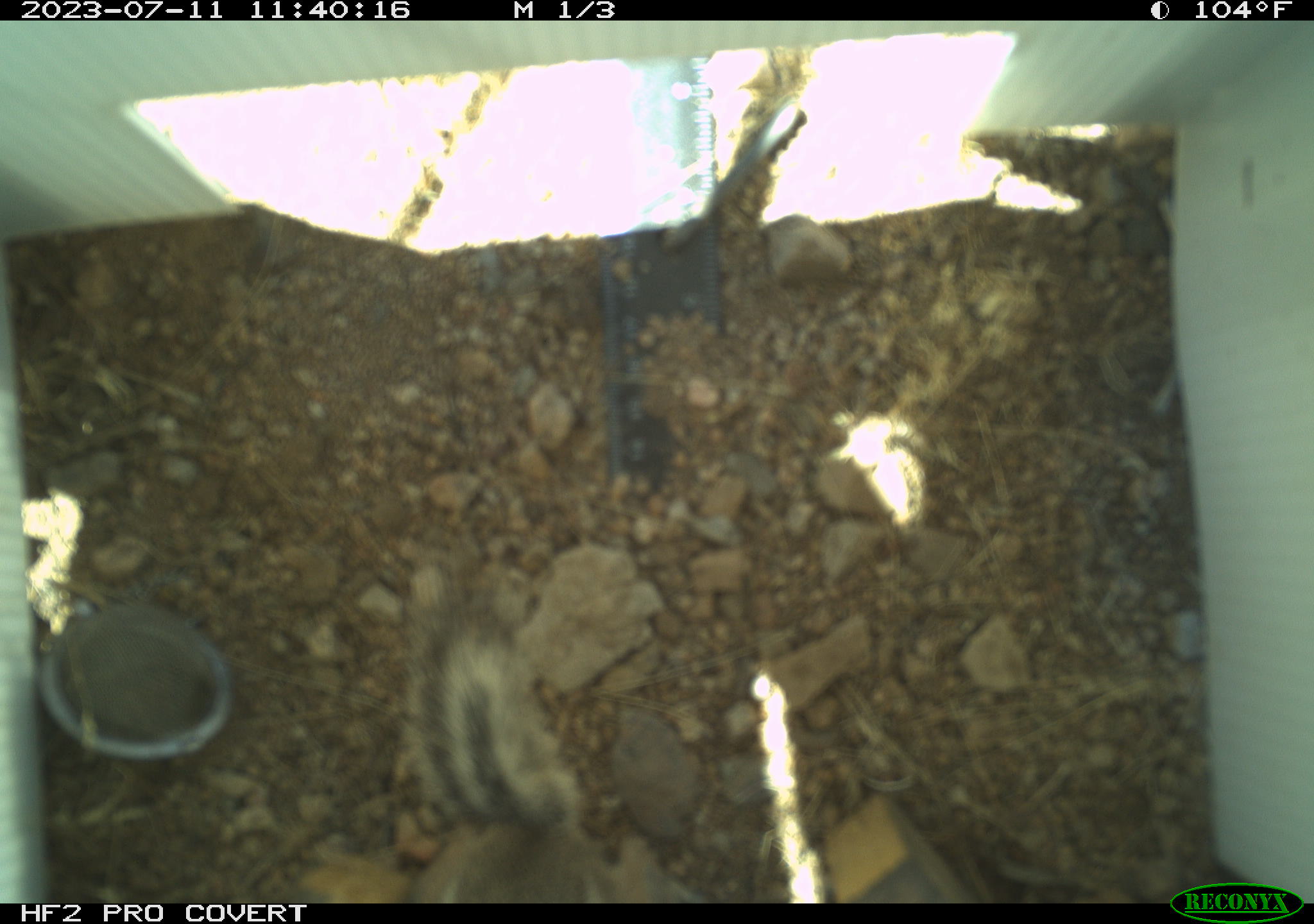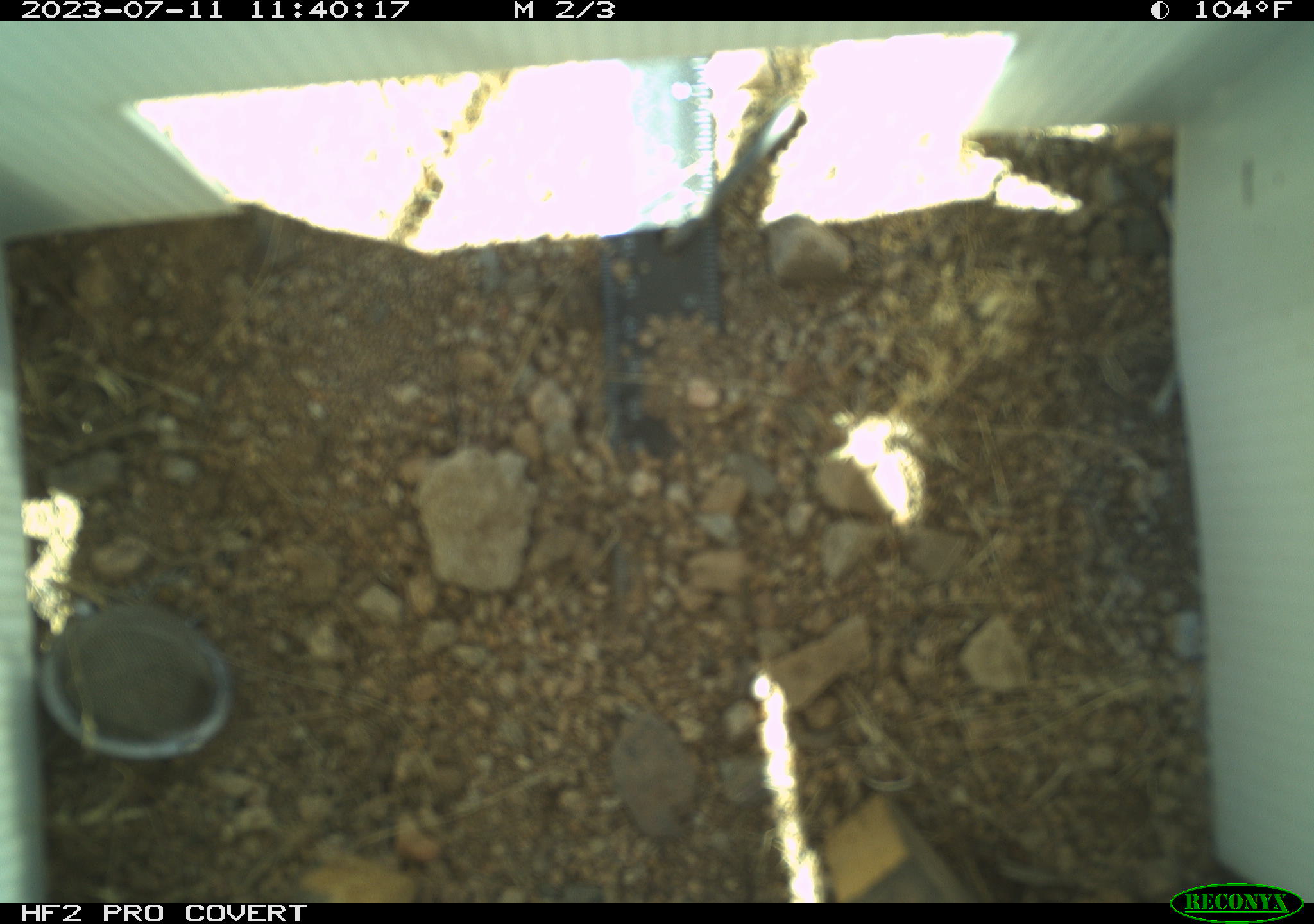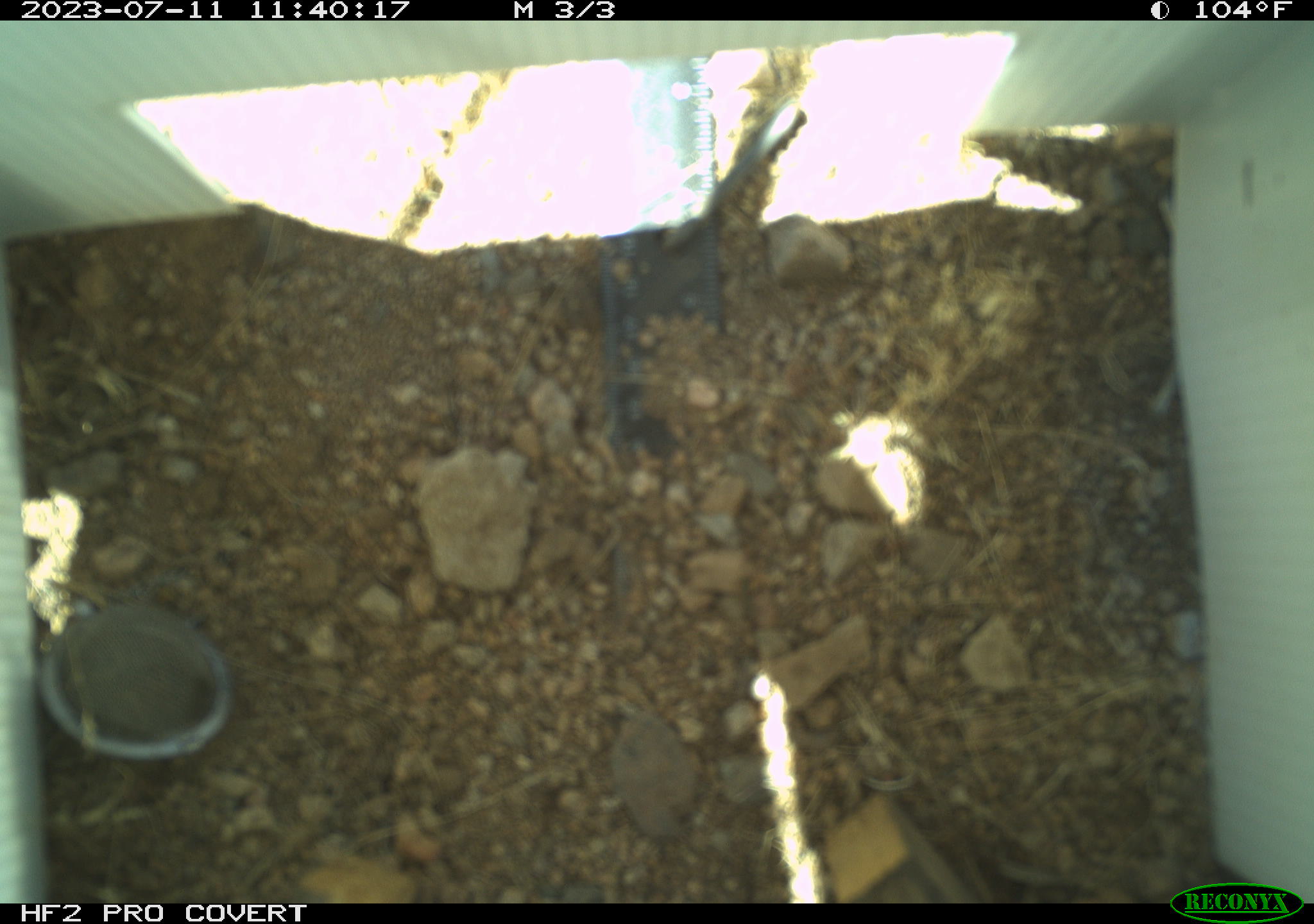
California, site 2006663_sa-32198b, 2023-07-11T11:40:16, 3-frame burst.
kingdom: Animalia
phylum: Chordata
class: Mammalia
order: Rodentia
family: Sciuridae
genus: Ammospermophilus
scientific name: Ammospermophilus leucurus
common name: white-tailed antelope squirrel